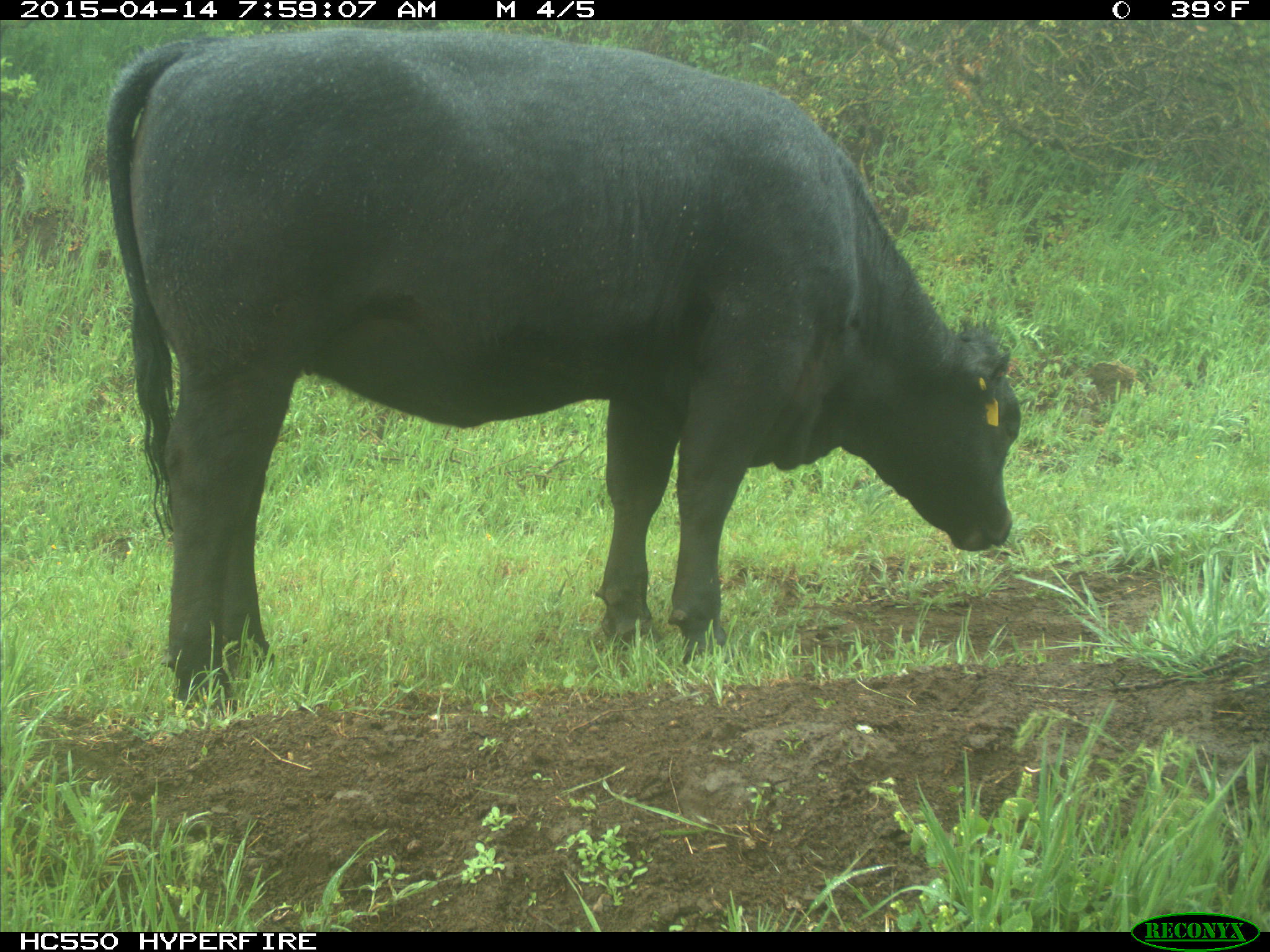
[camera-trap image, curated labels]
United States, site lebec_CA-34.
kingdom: Animalia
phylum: Chordata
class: Mammalia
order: Artiodactyla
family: Bovidae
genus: Bos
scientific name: Bos taurus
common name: domestic cow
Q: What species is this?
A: Bos taurus (domestic cow).